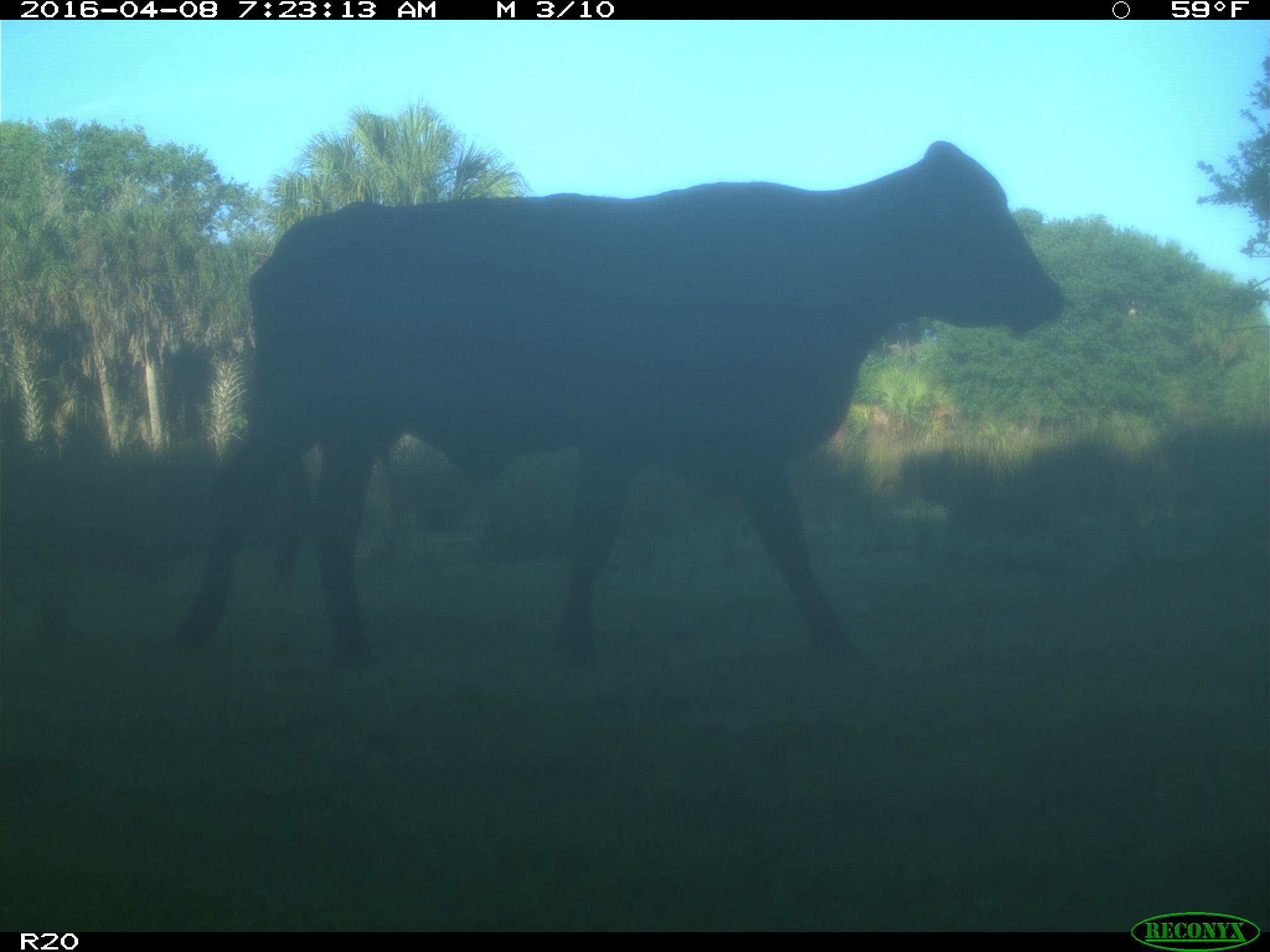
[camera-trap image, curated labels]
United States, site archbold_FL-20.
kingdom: Animalia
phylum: Chordata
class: Mammalia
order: Artiodactyla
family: Bovidae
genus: Bos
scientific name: Bos taurus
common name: domestic cow